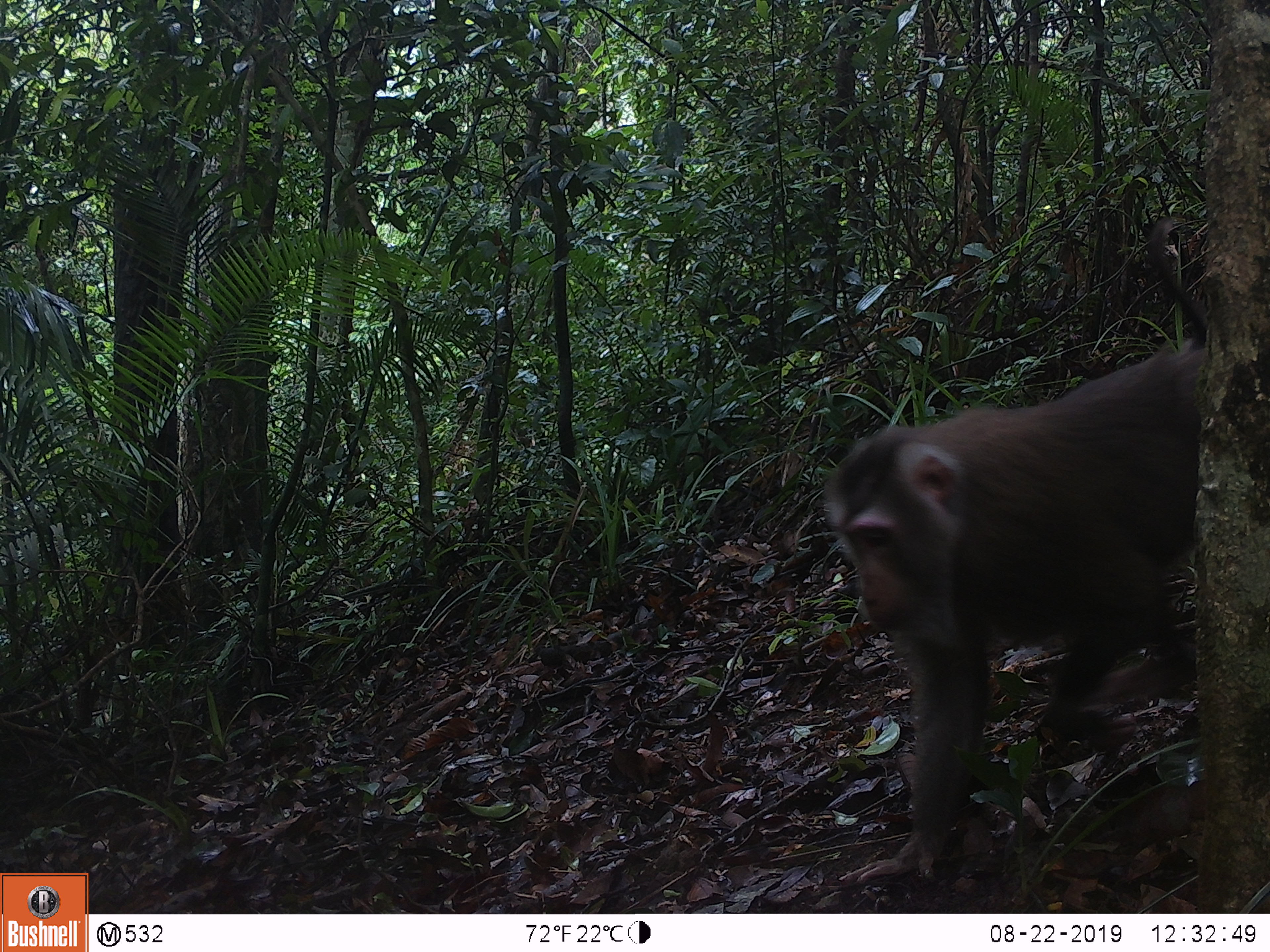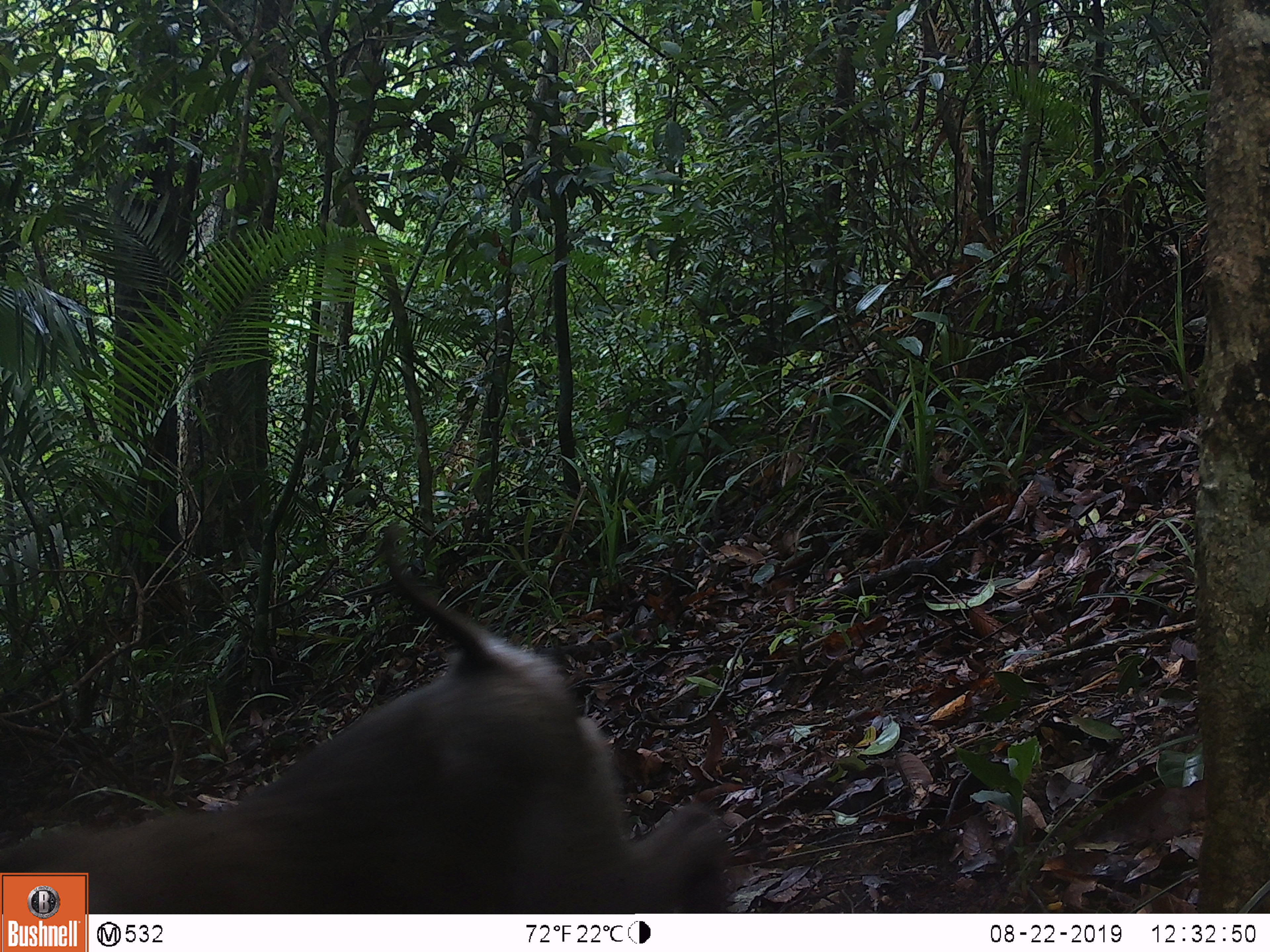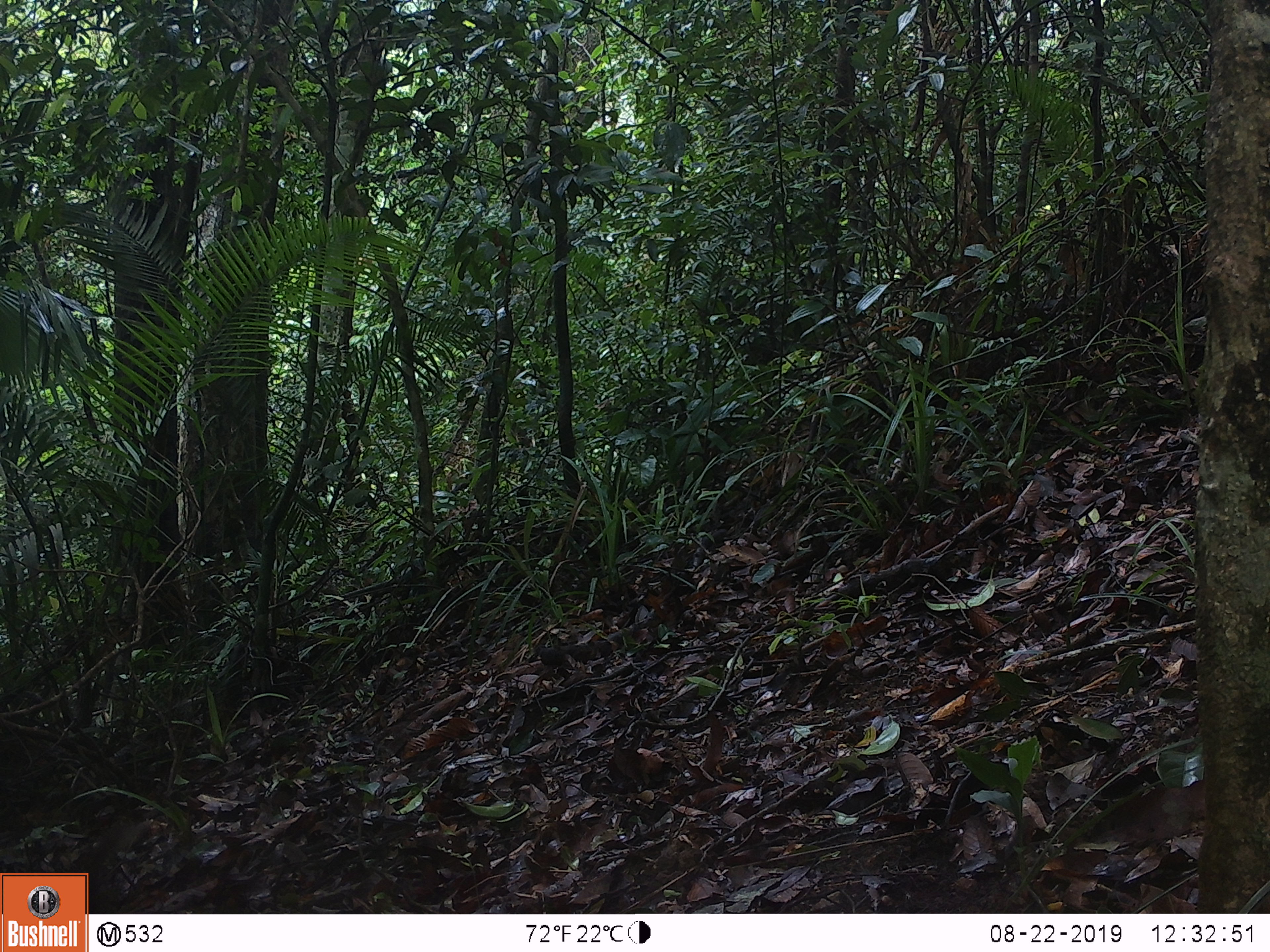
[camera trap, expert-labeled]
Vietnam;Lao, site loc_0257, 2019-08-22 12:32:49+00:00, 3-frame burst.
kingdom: Animalia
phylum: Chordata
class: Mammalia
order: Primates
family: Cercopithecidae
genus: Macaca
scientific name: Macaca nemestrina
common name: pig-tailed macaque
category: pig tailed macaque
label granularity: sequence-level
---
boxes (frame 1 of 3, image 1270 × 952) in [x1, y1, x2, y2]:
pig tailed macaque: [818, 339, 1206, 887]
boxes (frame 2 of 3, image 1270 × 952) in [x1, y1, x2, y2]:
pig tailed macaque: [0, 517, 730, 910]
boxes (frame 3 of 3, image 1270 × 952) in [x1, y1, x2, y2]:
pig tailed macaque: [67, 823, 139, 914]